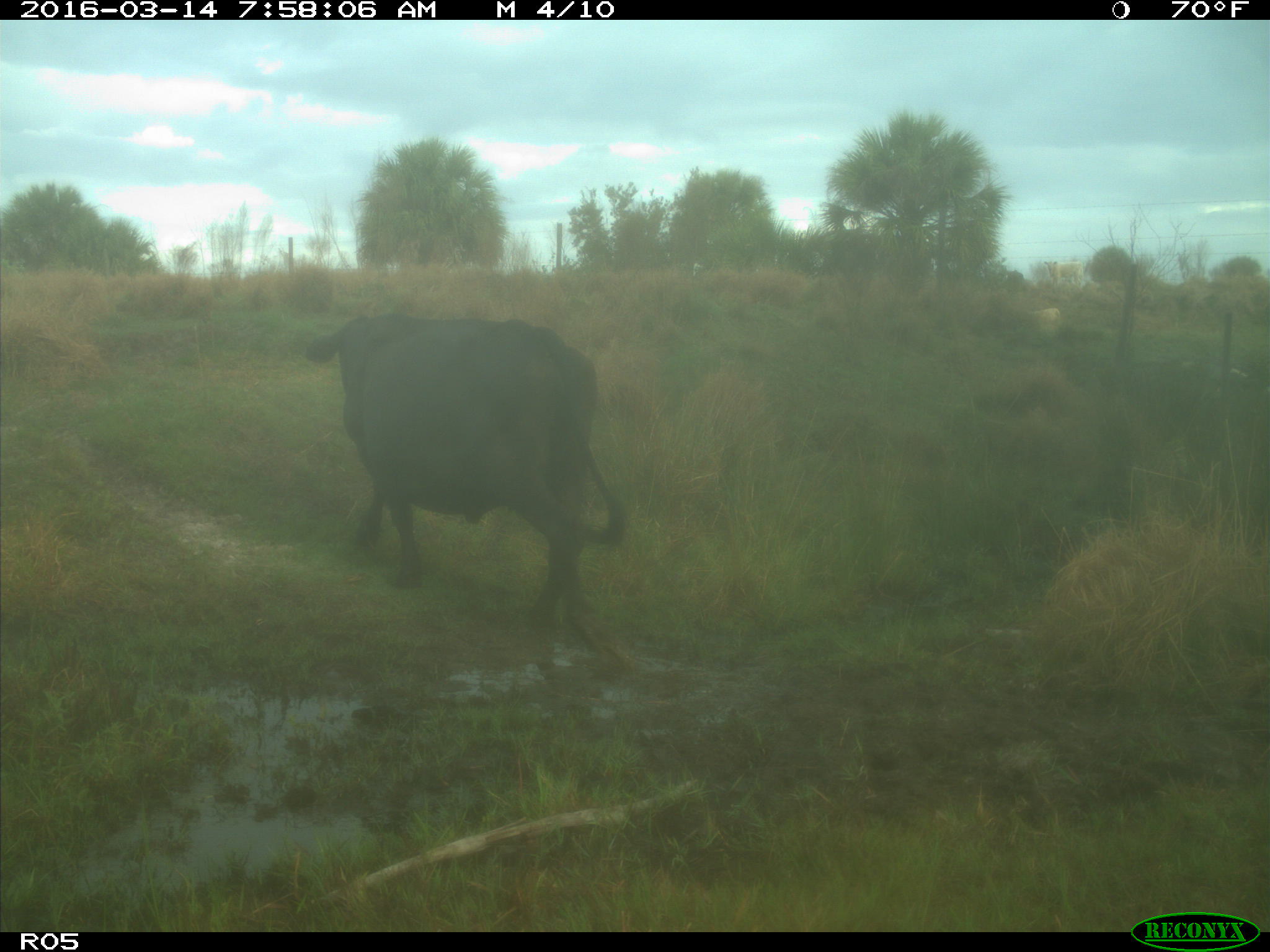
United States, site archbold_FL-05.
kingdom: Animalia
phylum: Chordata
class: Mammalia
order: Artiodactyla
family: Bovidae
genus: Bos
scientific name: Bos taurus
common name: domestic cow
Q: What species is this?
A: Bos taurus (domestic cow).